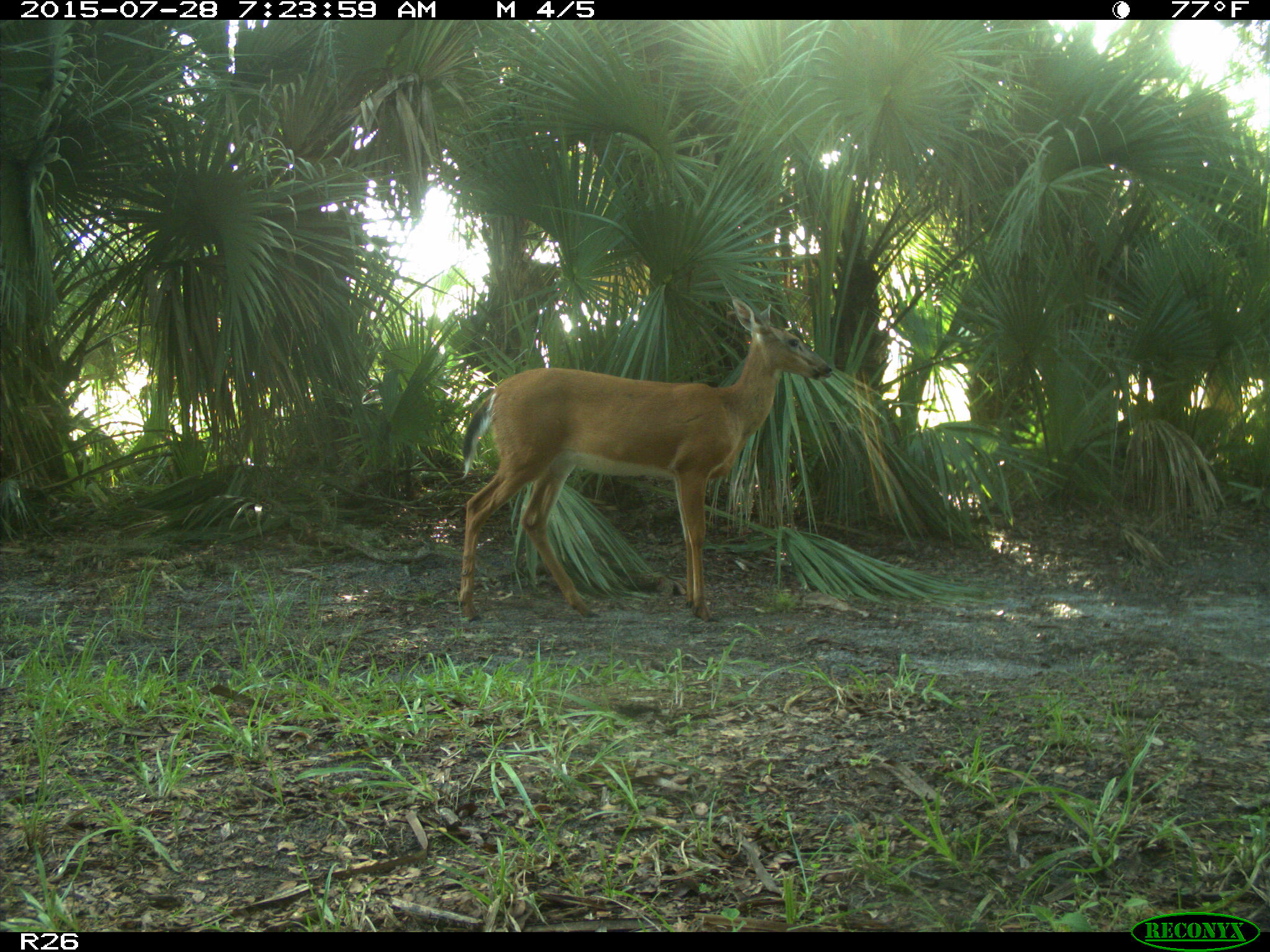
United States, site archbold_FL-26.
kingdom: Animalia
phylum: Chordata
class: Mammalia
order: Artiodactyla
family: Cervidae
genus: Odocoileus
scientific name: Odocoileus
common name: deer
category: unidentified deer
Unidentified deer (deer) (Odocoileus).